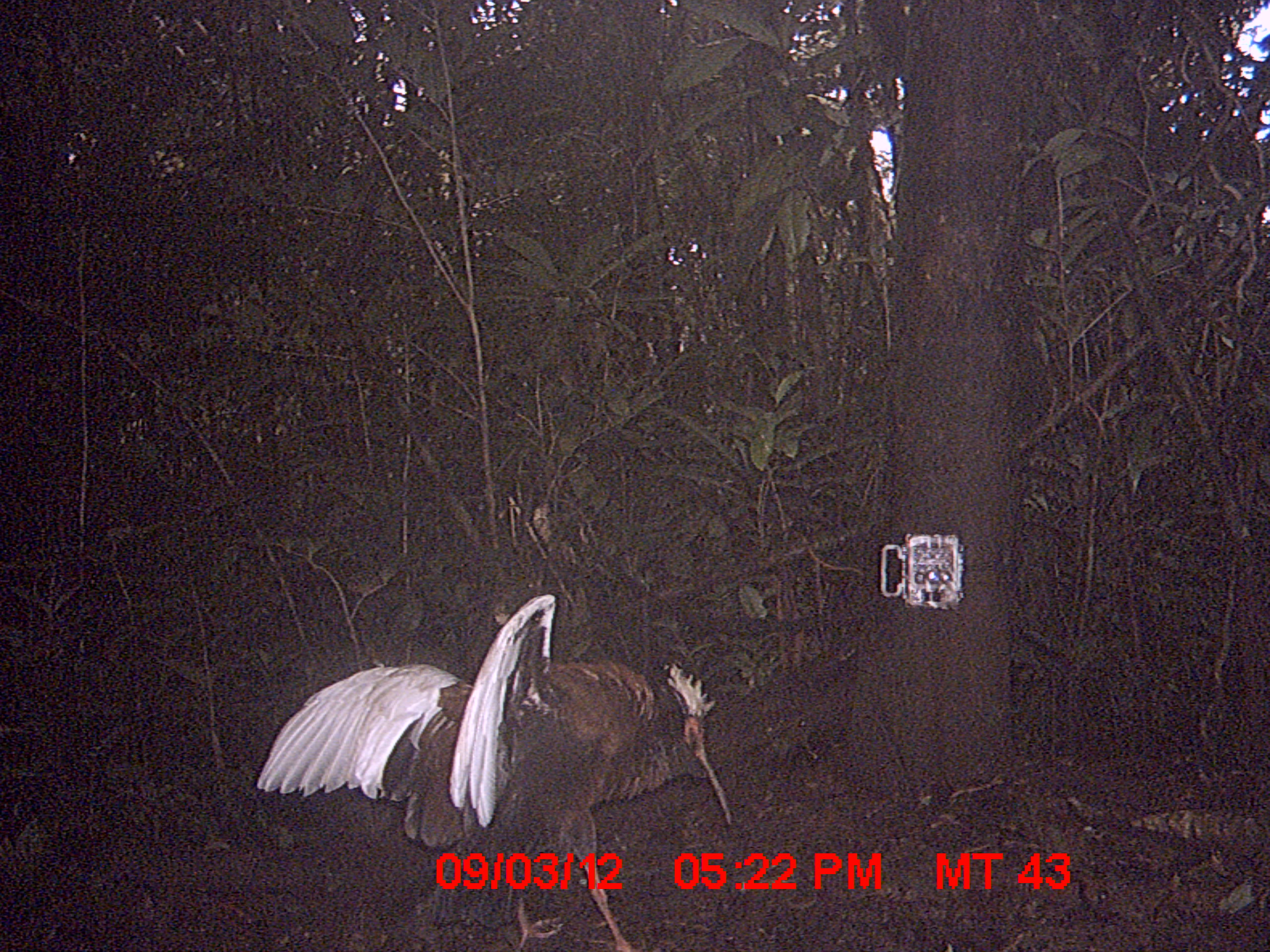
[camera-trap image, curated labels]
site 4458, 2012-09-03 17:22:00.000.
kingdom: Animalia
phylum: Chordata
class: Aves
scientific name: Aves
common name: bird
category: unknown bird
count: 2